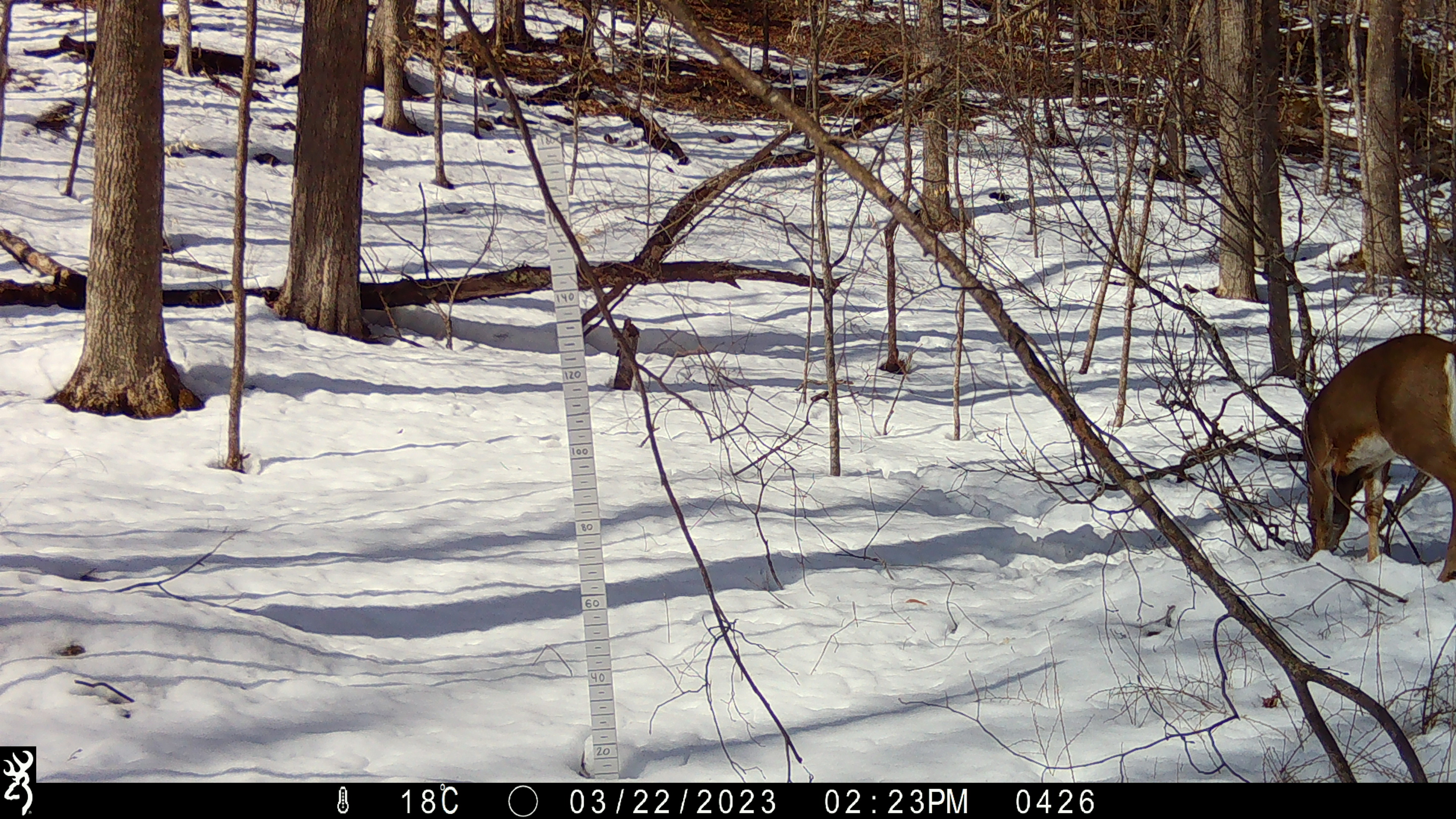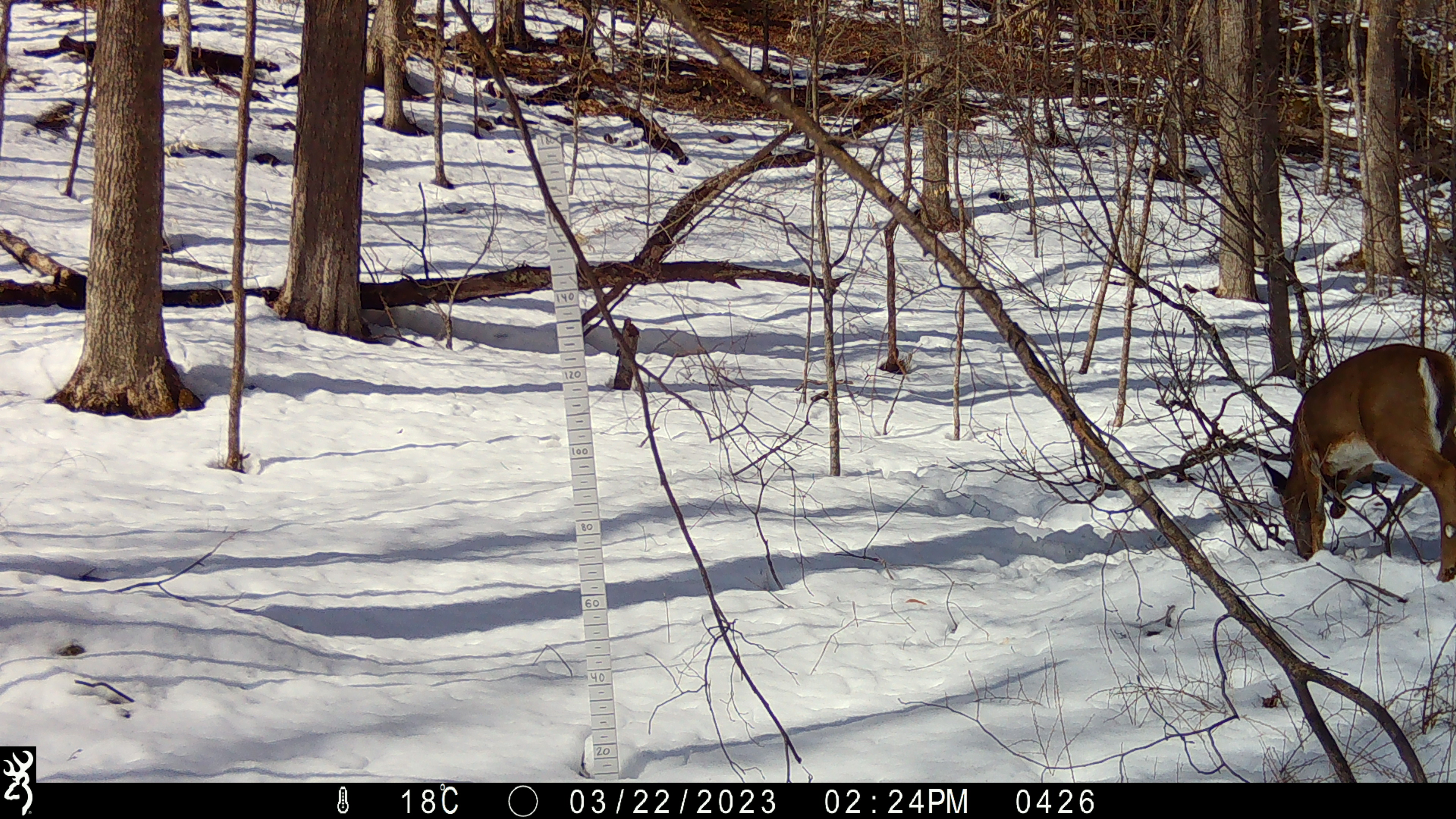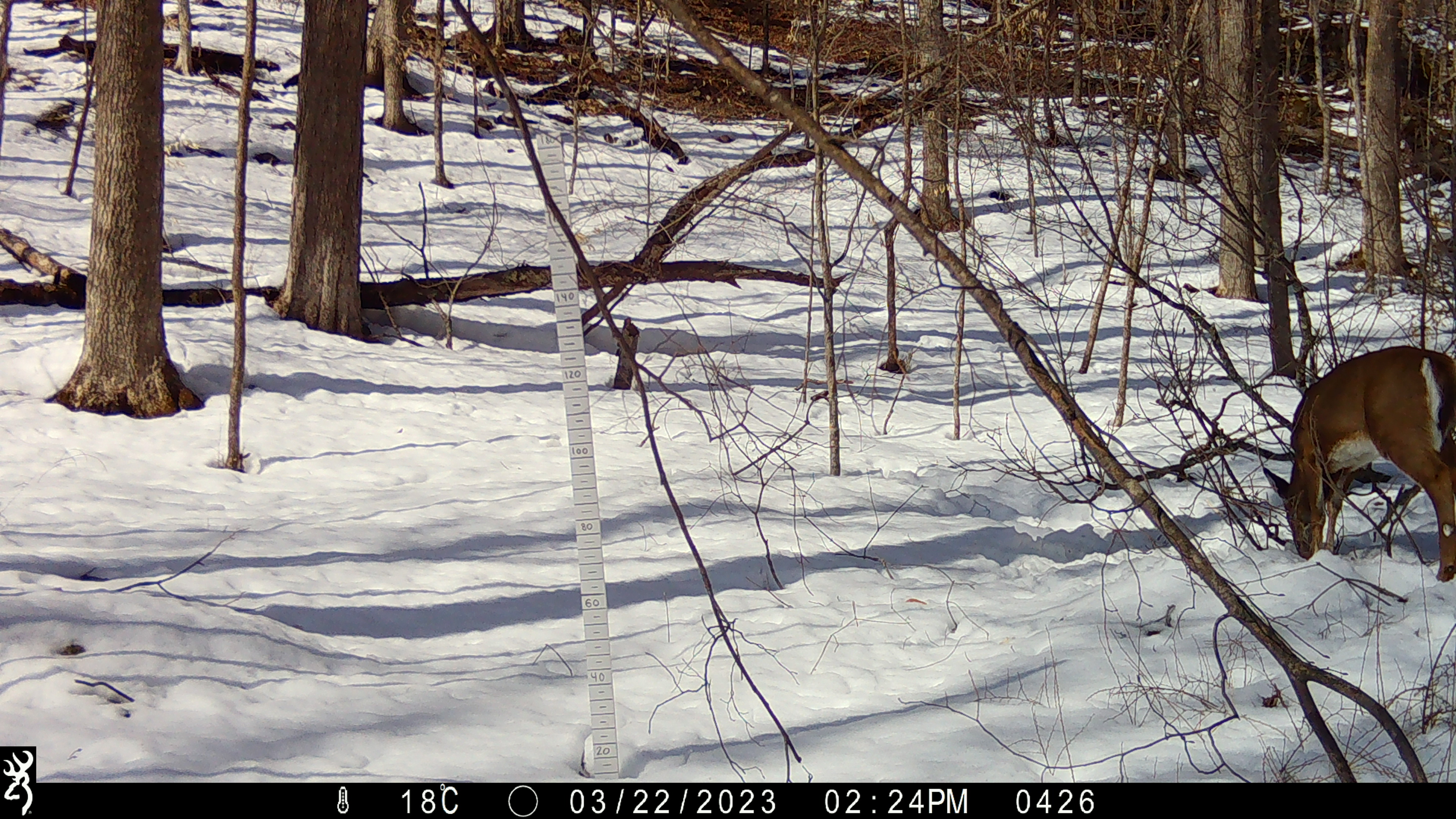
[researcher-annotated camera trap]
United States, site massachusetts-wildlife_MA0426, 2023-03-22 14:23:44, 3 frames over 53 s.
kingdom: Animalia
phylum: Chordata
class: Mammalia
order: Artiodactyla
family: Cervidae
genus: Odocoileus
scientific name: Odocoileus virginianus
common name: white-tailed deer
White-tailed deer (Odocoileus virginianus).